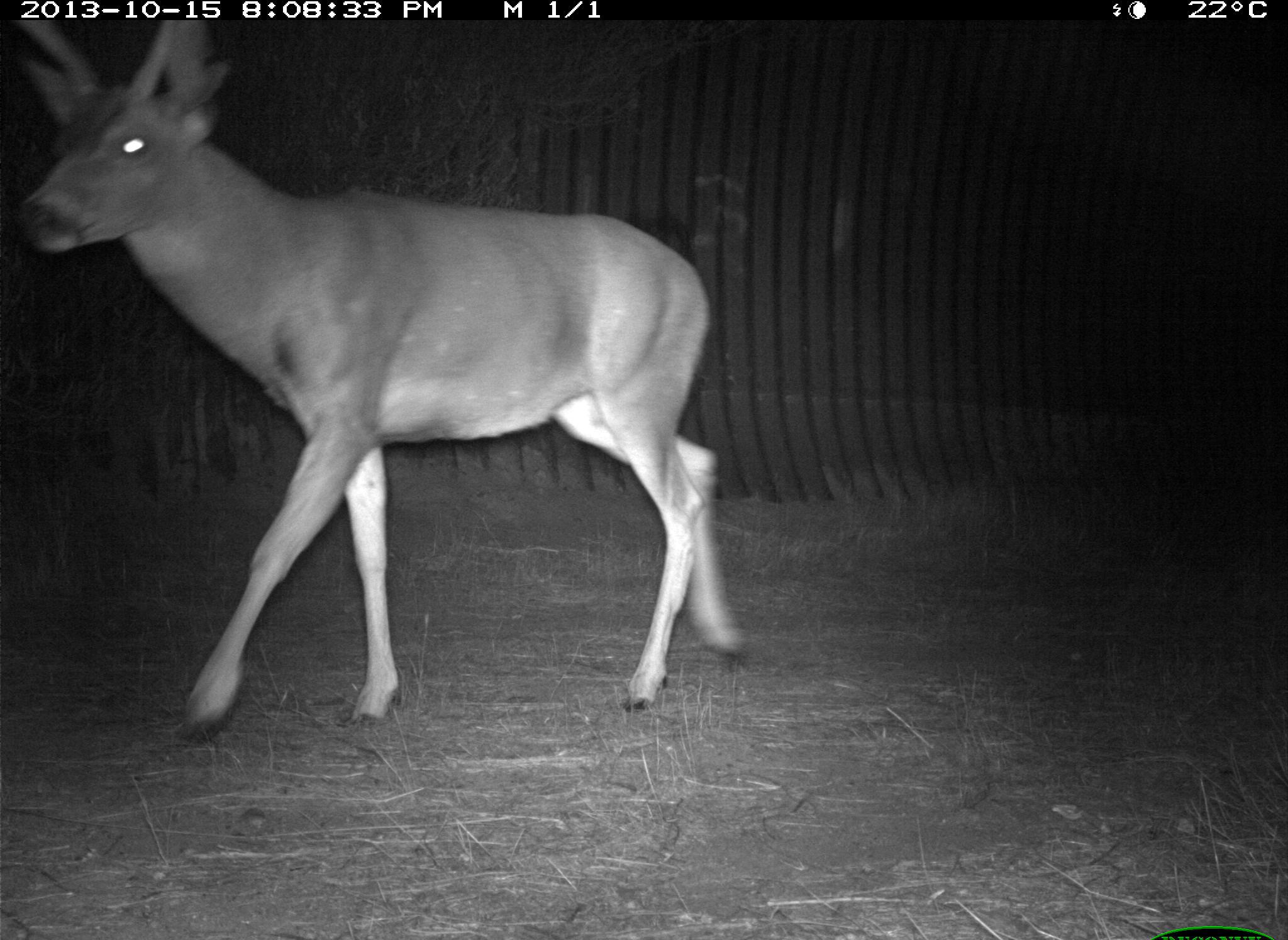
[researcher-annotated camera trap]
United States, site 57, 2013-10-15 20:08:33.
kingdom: Animalia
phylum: Chordata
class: Mammalia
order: Artiodactyla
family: Cervidae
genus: Odocoileus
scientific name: Odocoileus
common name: deer